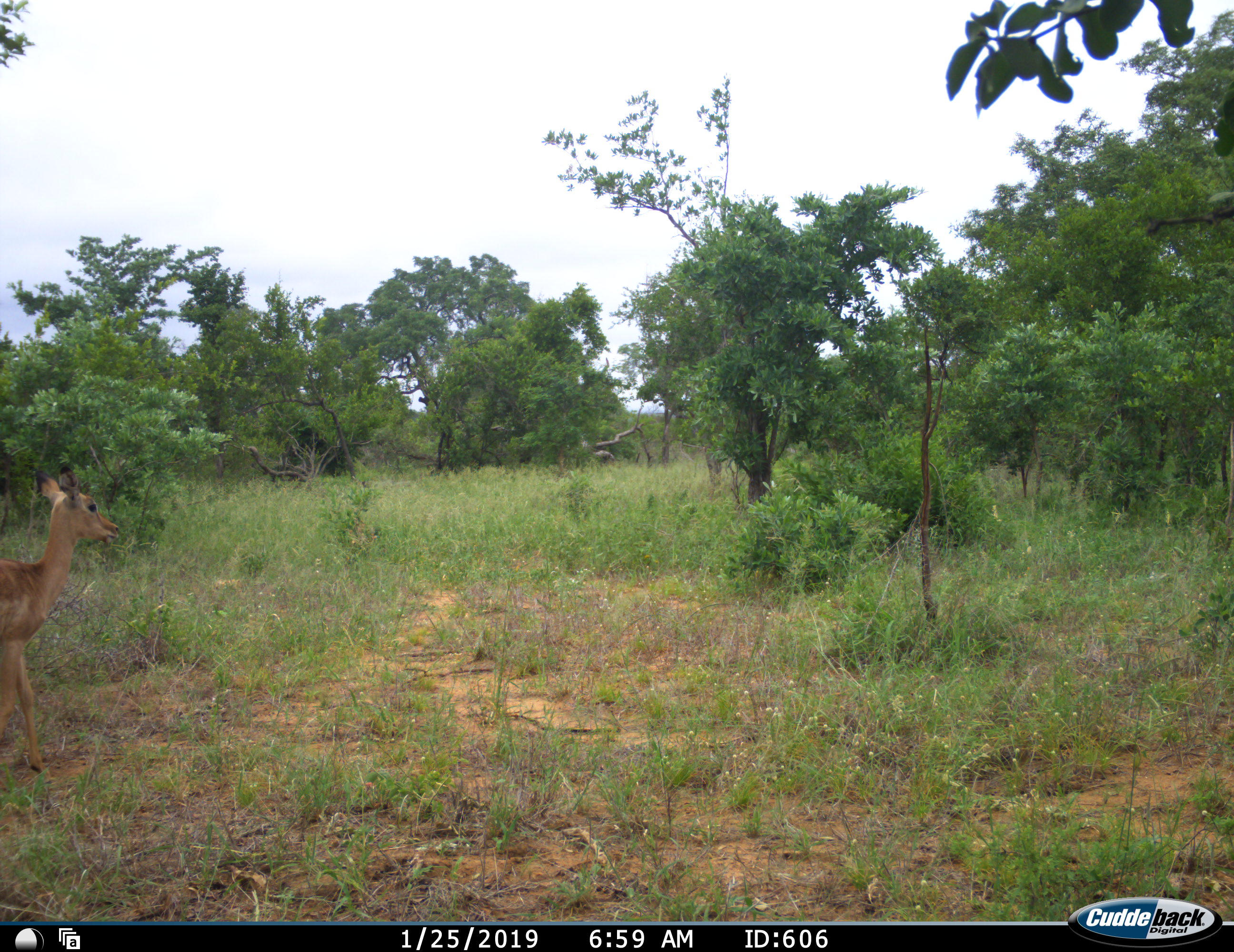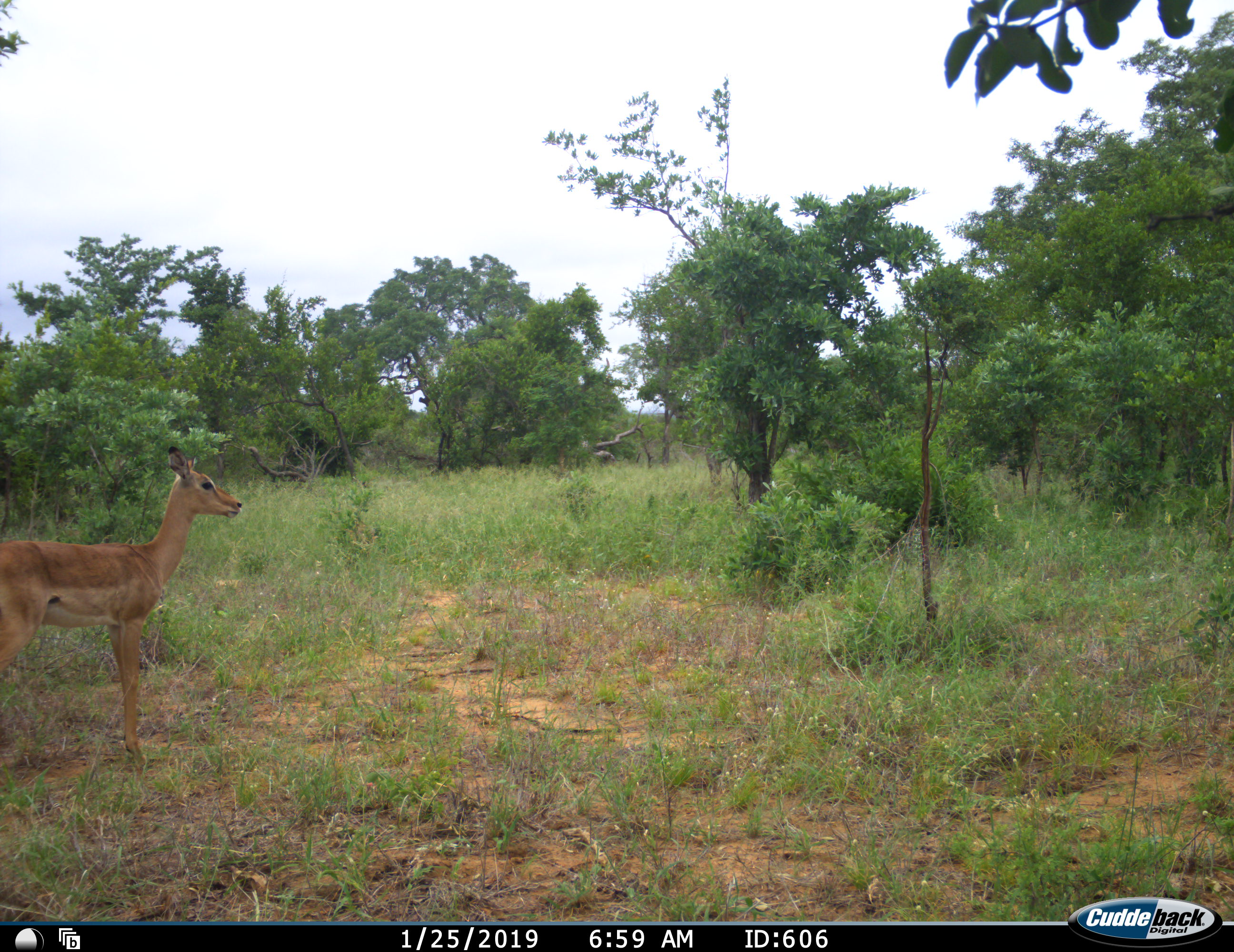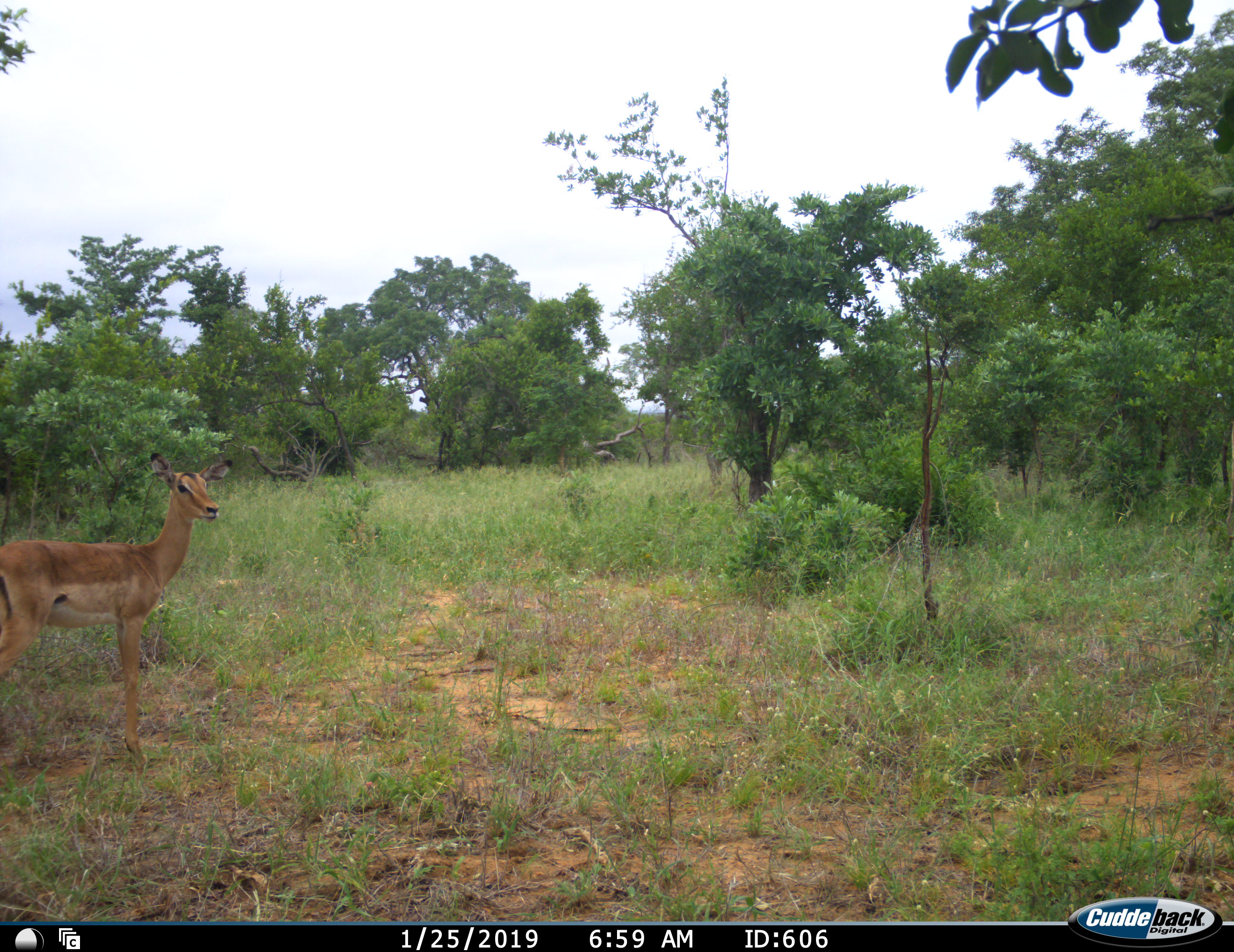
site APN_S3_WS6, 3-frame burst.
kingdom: Animalia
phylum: Chordata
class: Mammalia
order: Artiodactyla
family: Bovidae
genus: Aepyceros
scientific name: Aepyceros melampus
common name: impala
Impala (Aepyceros melampus), count 1. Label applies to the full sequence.